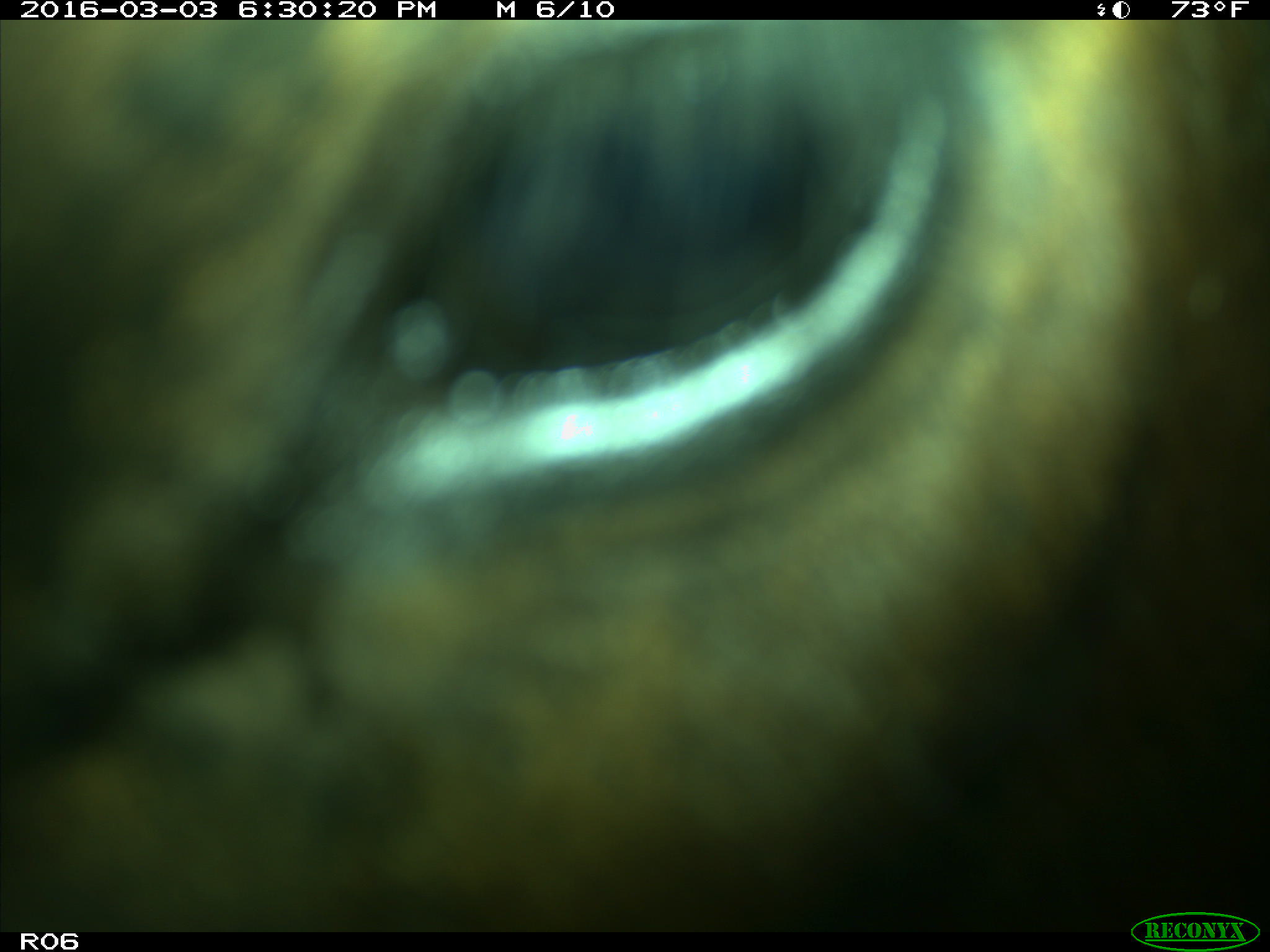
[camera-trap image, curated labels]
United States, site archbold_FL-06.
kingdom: Animalia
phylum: Chordata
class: Mammalia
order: Artiodactyla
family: Bovidae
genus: Bos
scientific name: Bos taurus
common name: domestic cow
Bos taurus (domestic cow).